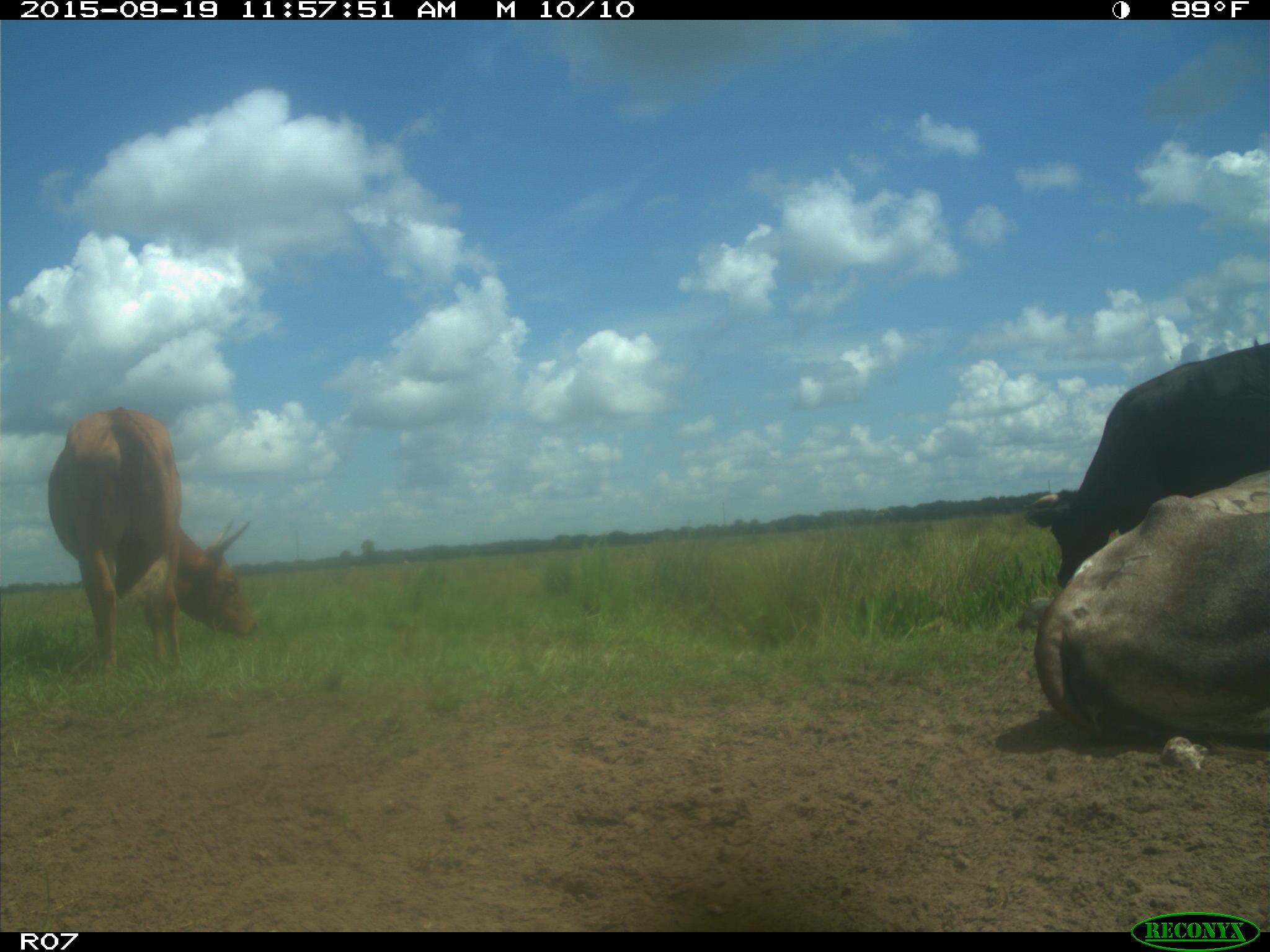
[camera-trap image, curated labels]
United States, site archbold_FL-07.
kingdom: Animalia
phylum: Chordata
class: Mammalia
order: Artiodactyla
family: Bovidae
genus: Bos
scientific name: Bos taurus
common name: domestic cow